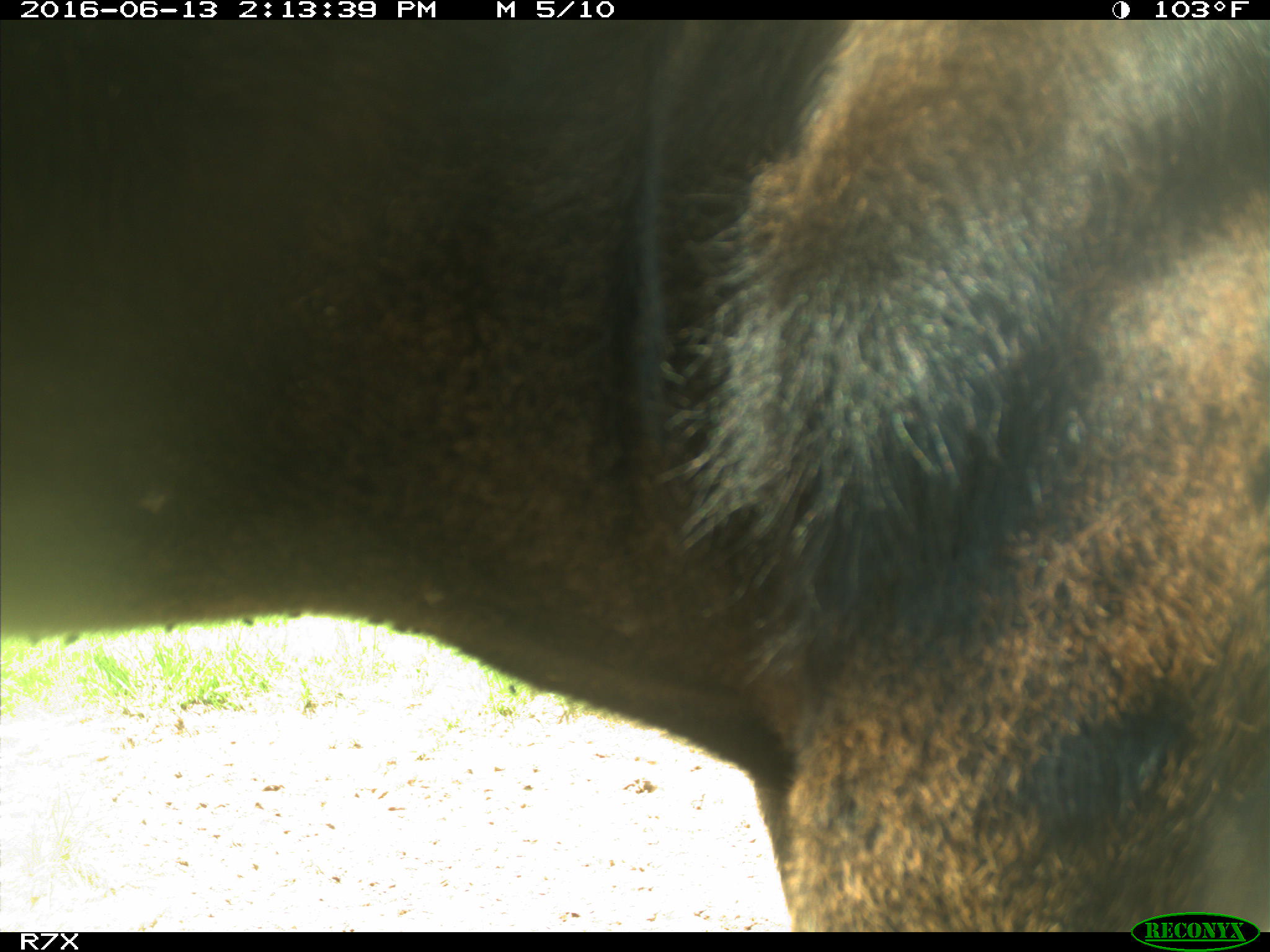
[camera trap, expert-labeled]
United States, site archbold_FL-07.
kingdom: Animalia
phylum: Chordata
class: Mammalia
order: Artiodactyla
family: Bovidae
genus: Bos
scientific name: Bos taurus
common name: domestic cow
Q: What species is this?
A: Bos taurus (domestic cow).